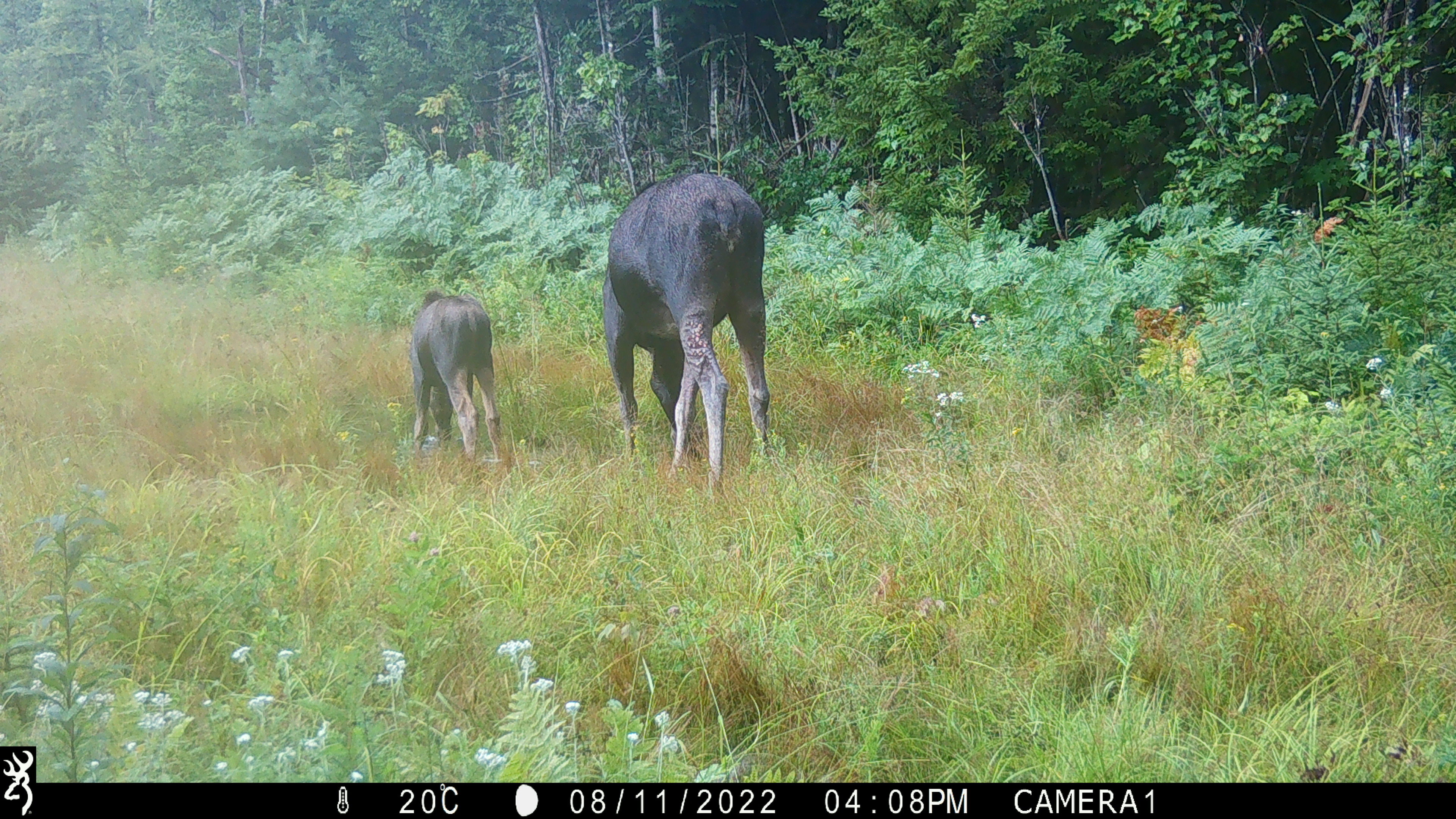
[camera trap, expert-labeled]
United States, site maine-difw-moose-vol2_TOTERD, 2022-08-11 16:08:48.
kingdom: Animalia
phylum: Chordata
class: Mammalia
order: Artiodactyla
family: Cervidae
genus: Alces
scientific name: Alces alces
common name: moose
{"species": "moose (Alces alces)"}